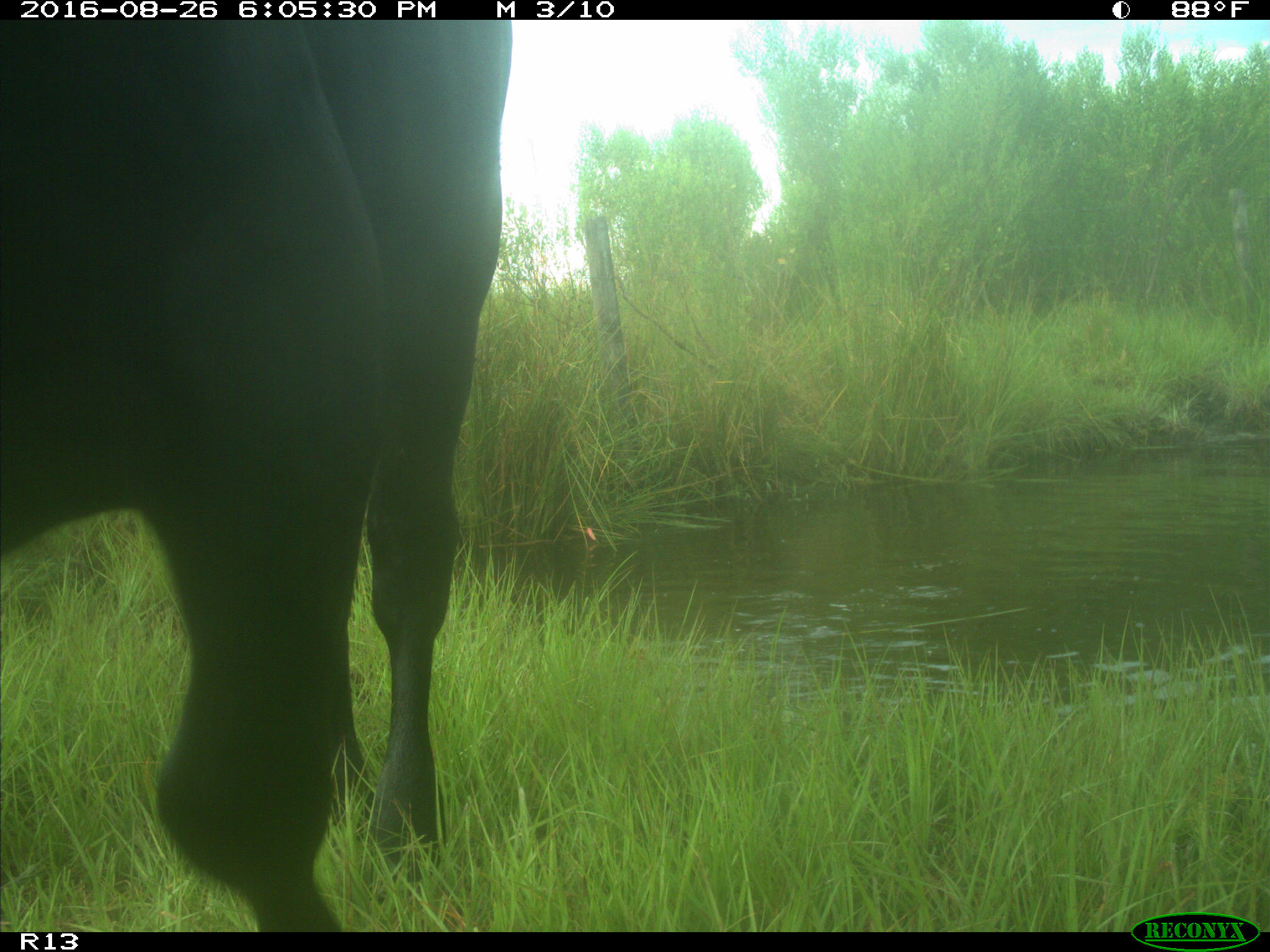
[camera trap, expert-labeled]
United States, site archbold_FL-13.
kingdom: Animalia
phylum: Chordata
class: Mammalia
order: Artiodactyla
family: Bovidae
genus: Bos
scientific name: Bos taurus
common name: domestic cow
Bos taurus (domestic cow).